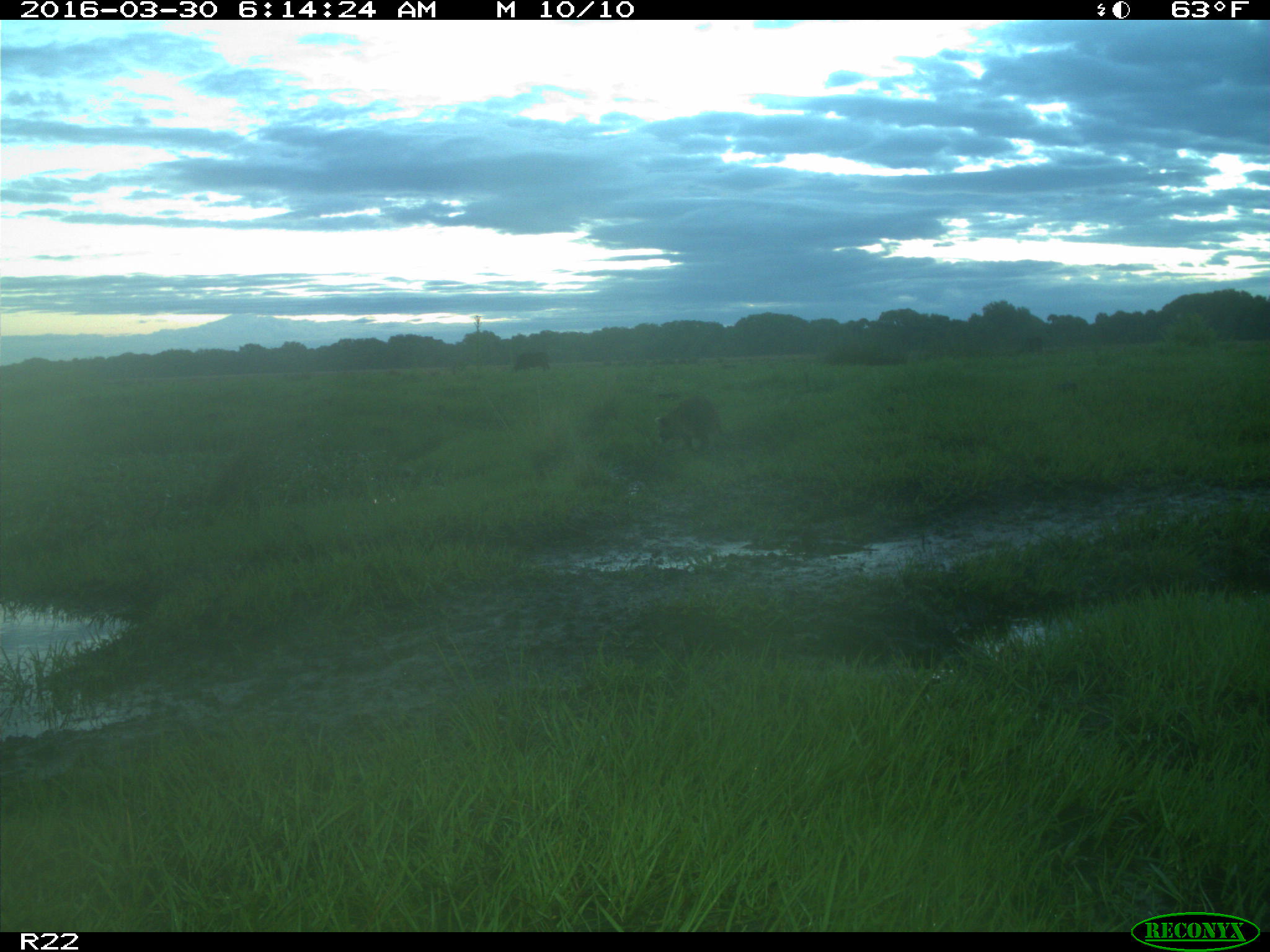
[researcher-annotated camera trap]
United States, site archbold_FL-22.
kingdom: Animalia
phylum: Chordata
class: Mammalia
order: Carnivora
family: Procyonidae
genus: Procyon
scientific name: Procyon lotor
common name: common raccoon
Procyon lotor (common raccoon).